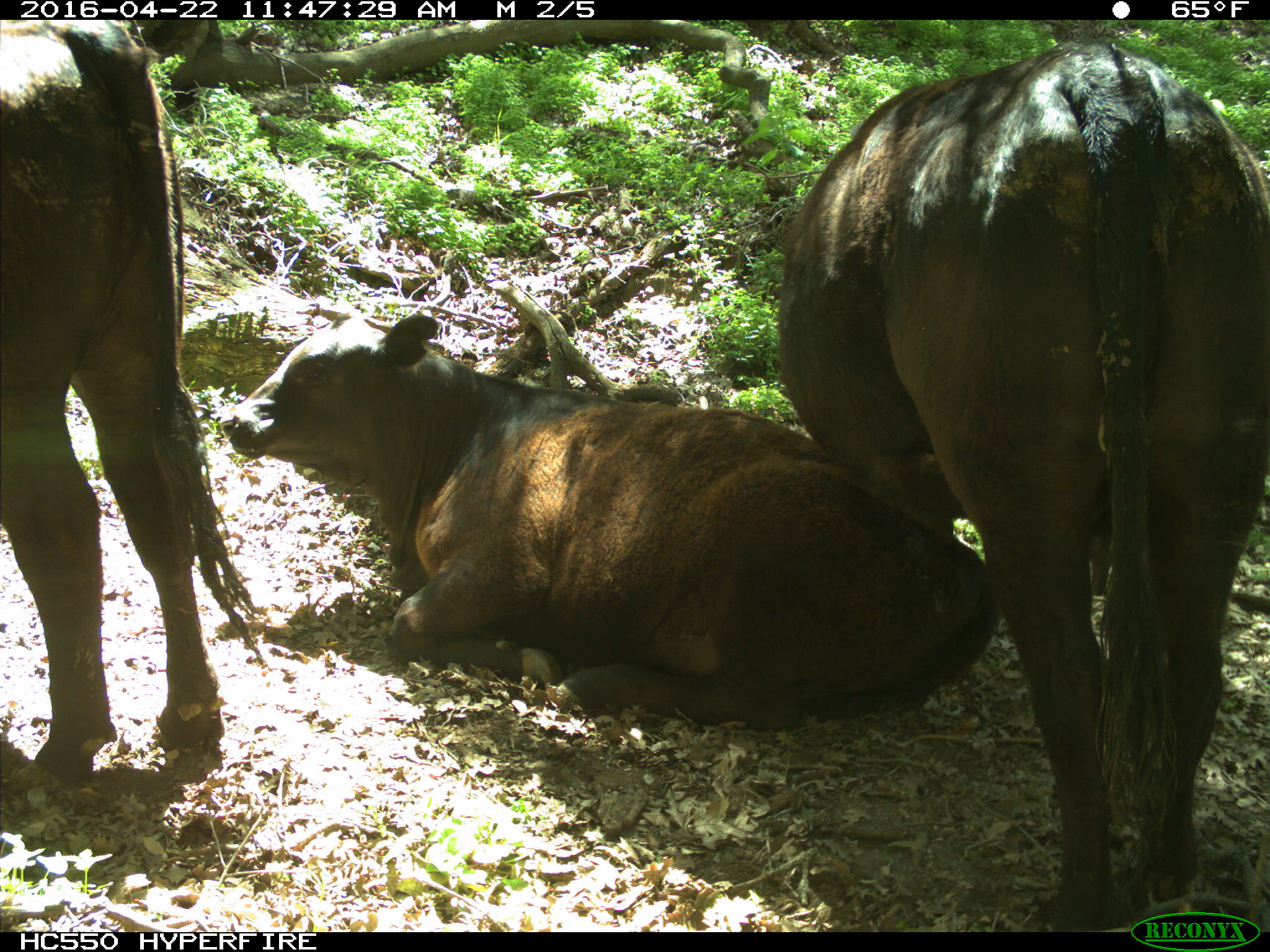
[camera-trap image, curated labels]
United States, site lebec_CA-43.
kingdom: Animalia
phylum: Chordata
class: Mammalia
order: Artiodactyla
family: Bovidae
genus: Bos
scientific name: Bos taurus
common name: domestic cow